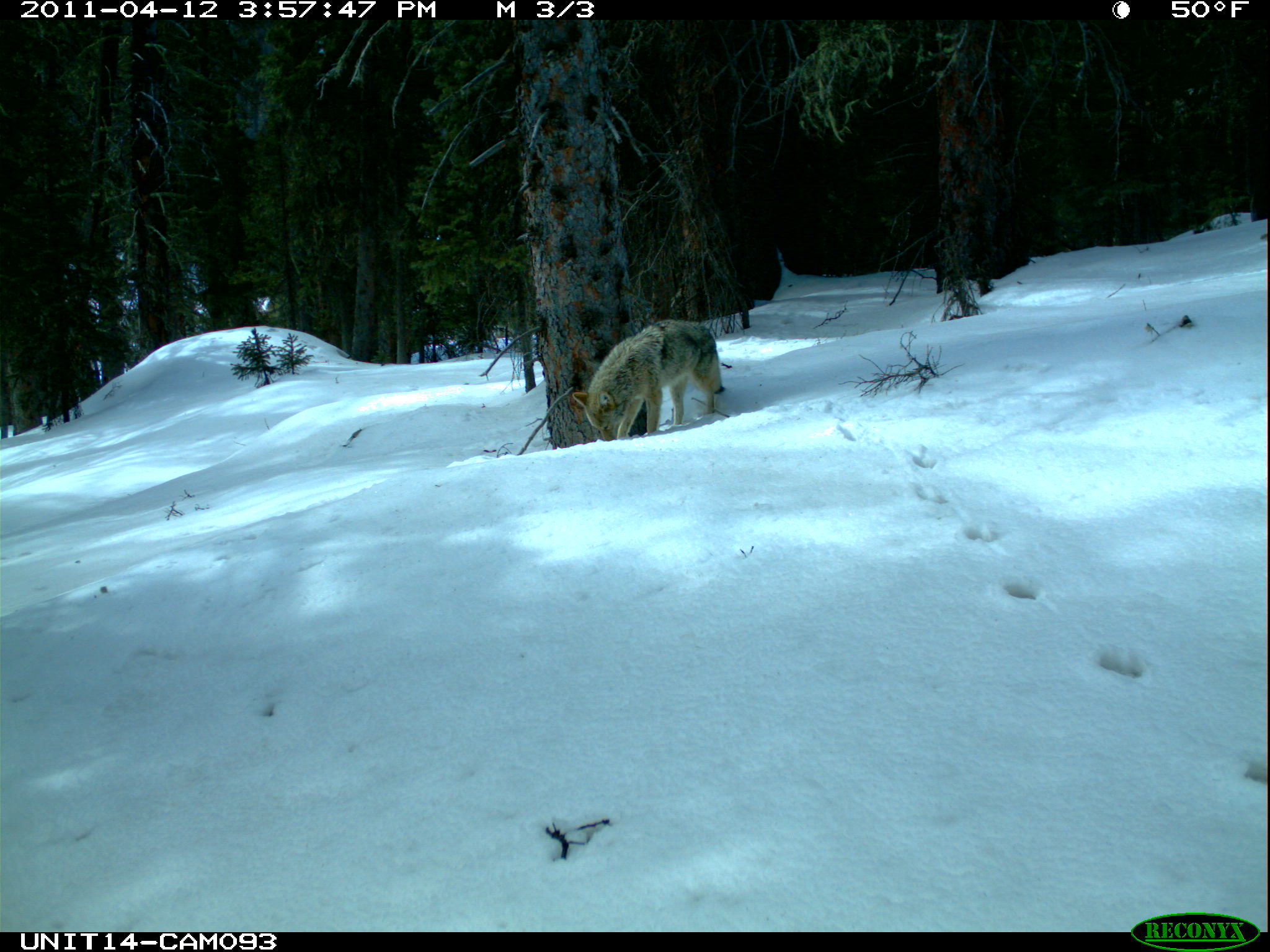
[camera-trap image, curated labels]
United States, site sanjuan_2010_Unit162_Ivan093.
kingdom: Animalia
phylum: Chordata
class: Mammalia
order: Carnivora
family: Canidae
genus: Canis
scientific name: Canis latrans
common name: coyote